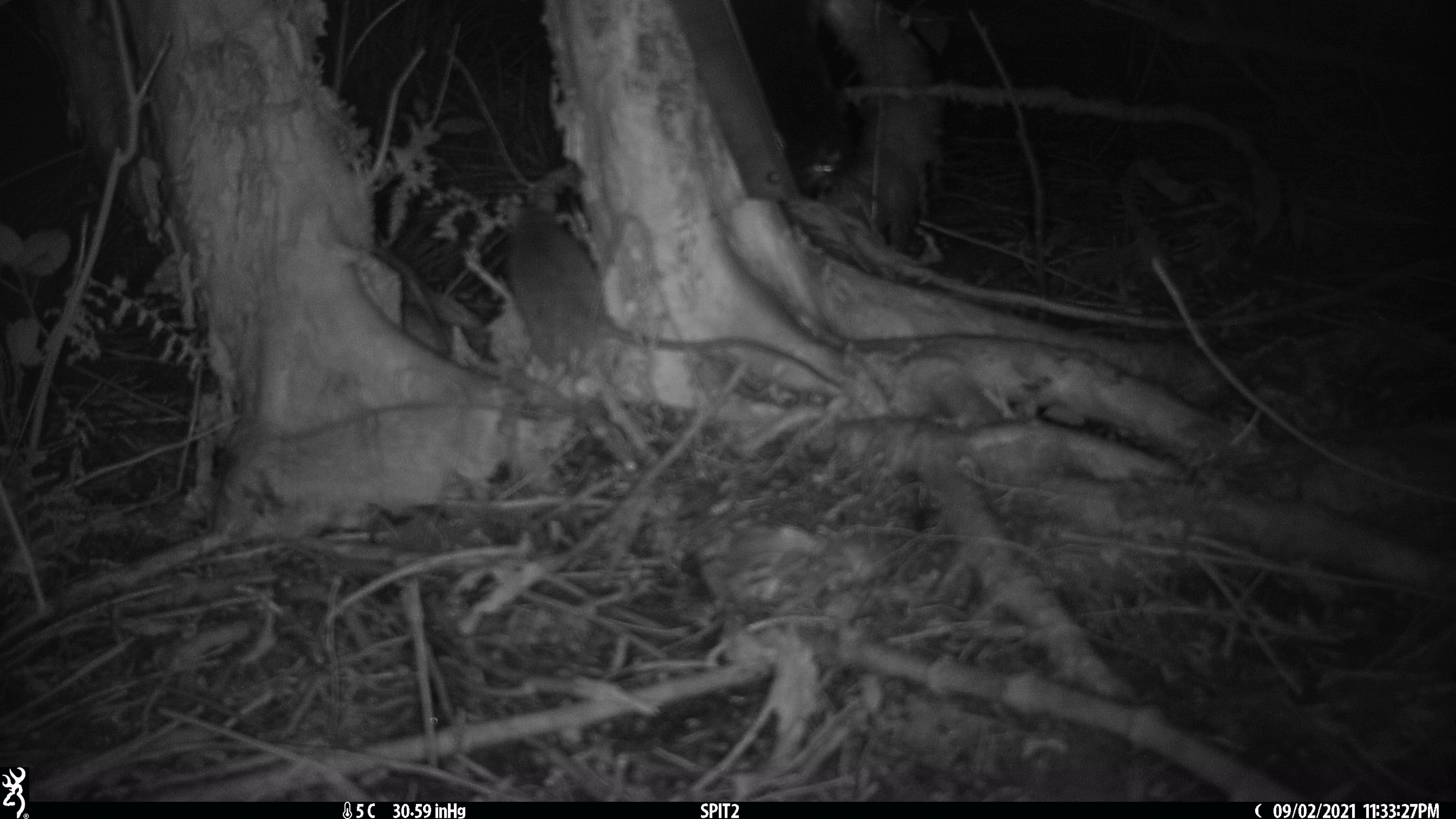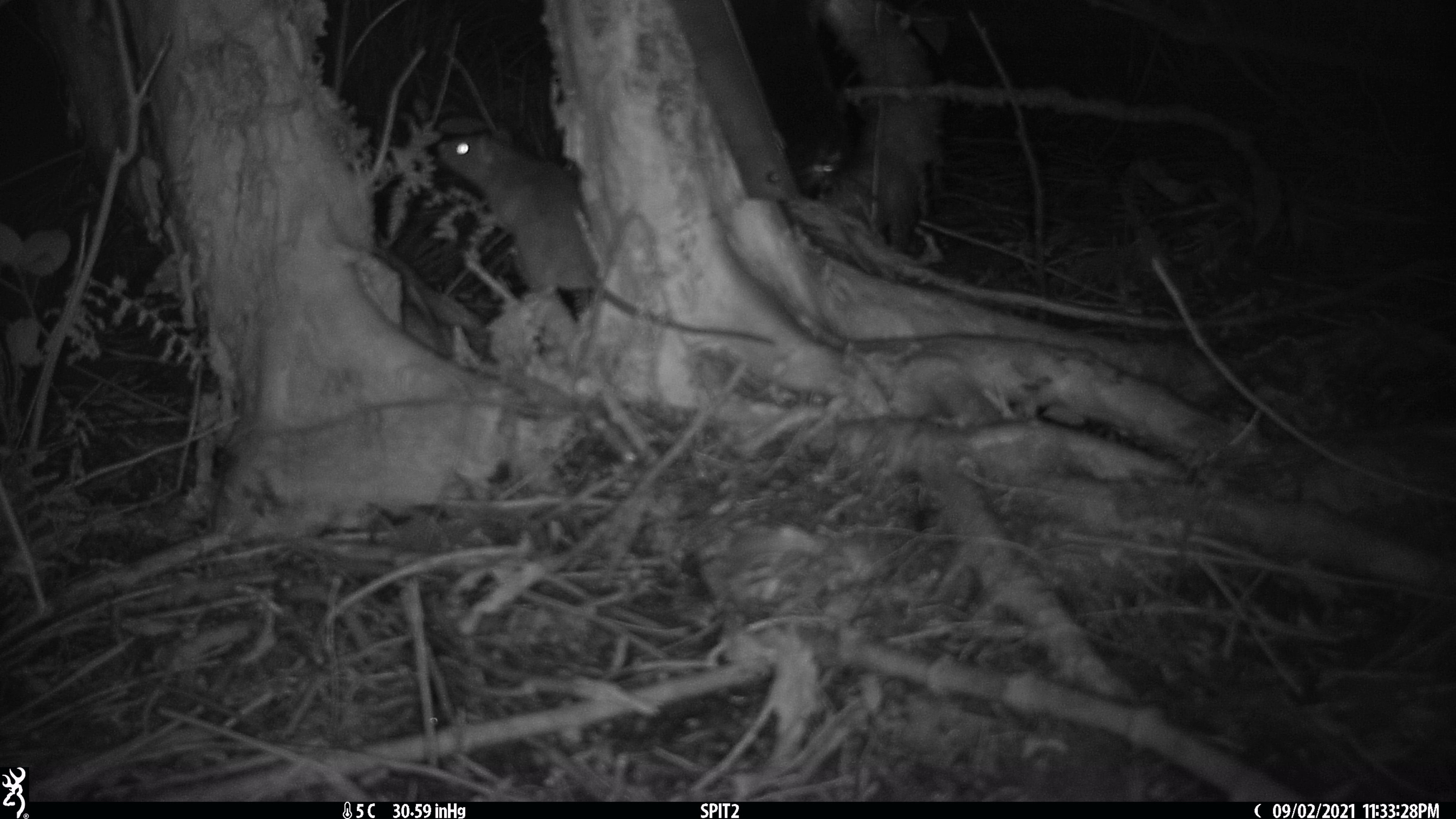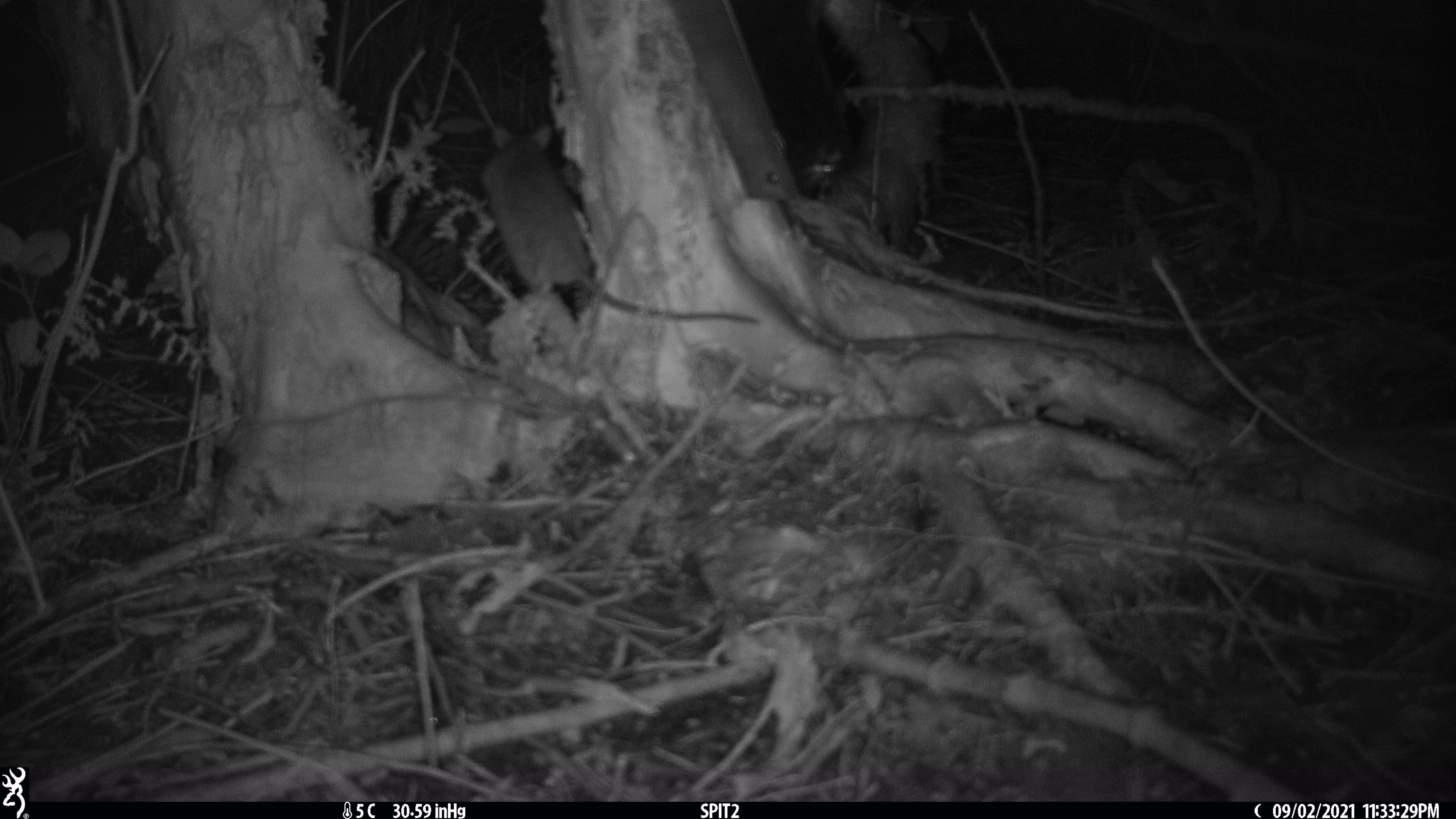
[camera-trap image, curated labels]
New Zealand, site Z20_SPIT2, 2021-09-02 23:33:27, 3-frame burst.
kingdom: Animalia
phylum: Chordata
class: Mammalia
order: Rodentia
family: Muridae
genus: Rattus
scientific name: Rattus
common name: rat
Rat (Rattus).